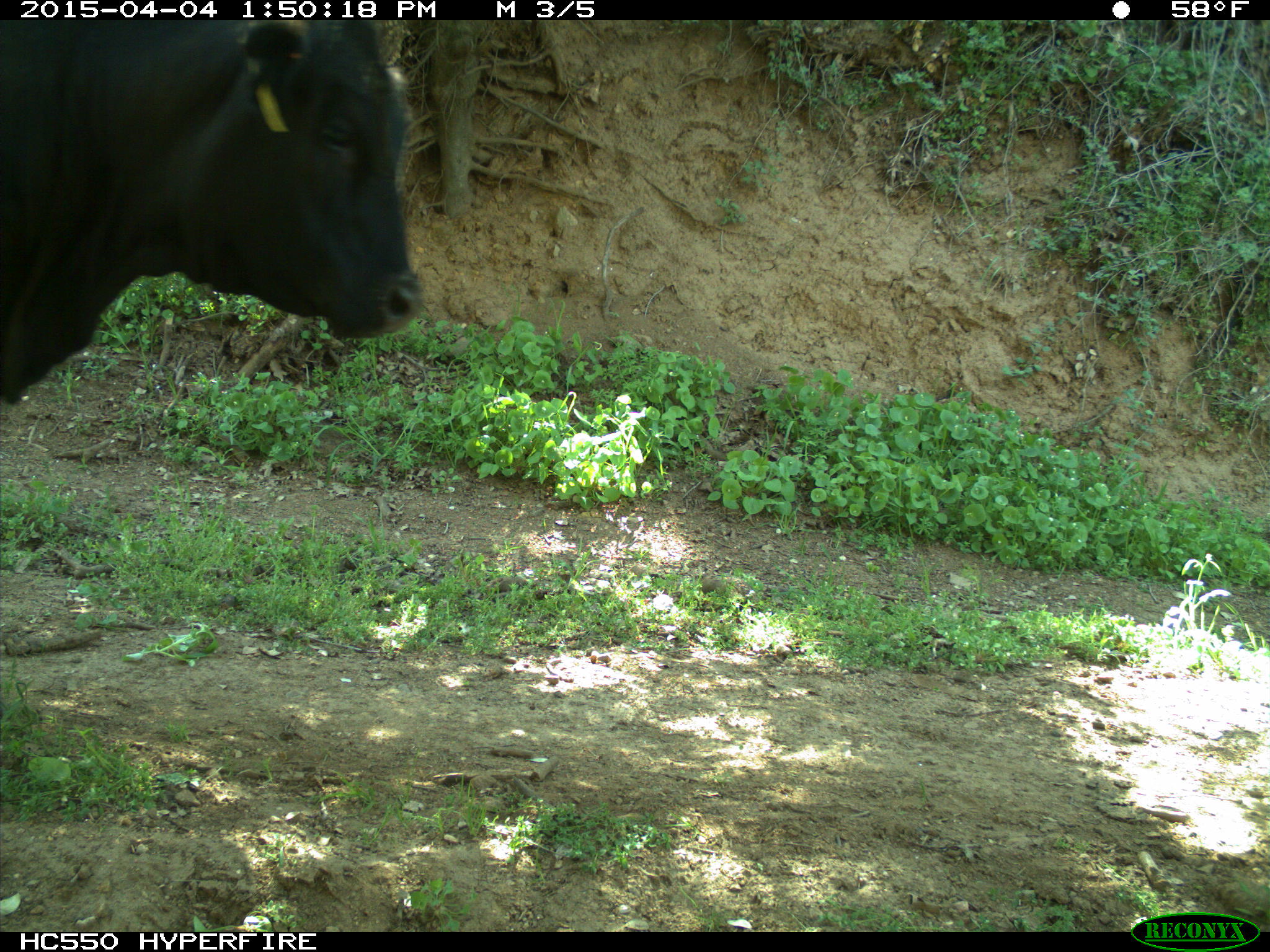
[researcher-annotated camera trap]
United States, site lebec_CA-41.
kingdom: Animalia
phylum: Chordata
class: Mammalia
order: Artiodactyla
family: Bovidae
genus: Bos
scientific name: Bos taurus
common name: domestic cow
Bos taurus (domestic cow).